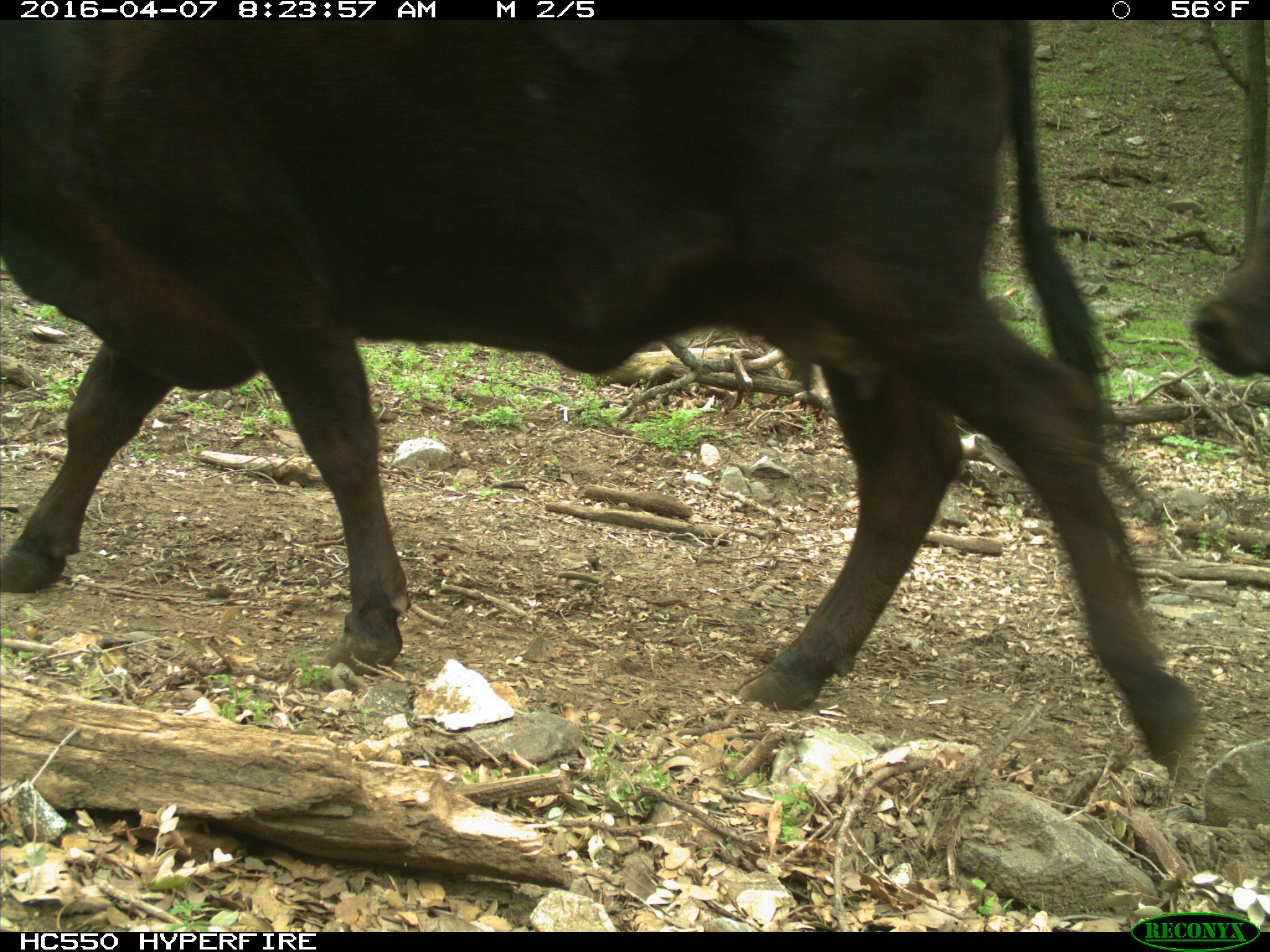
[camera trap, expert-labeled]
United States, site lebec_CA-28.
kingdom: Animalia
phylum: Chordata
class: Mammalia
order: Artiodactyla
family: Bovidae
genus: Bos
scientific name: Bos taurus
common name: domestic cow